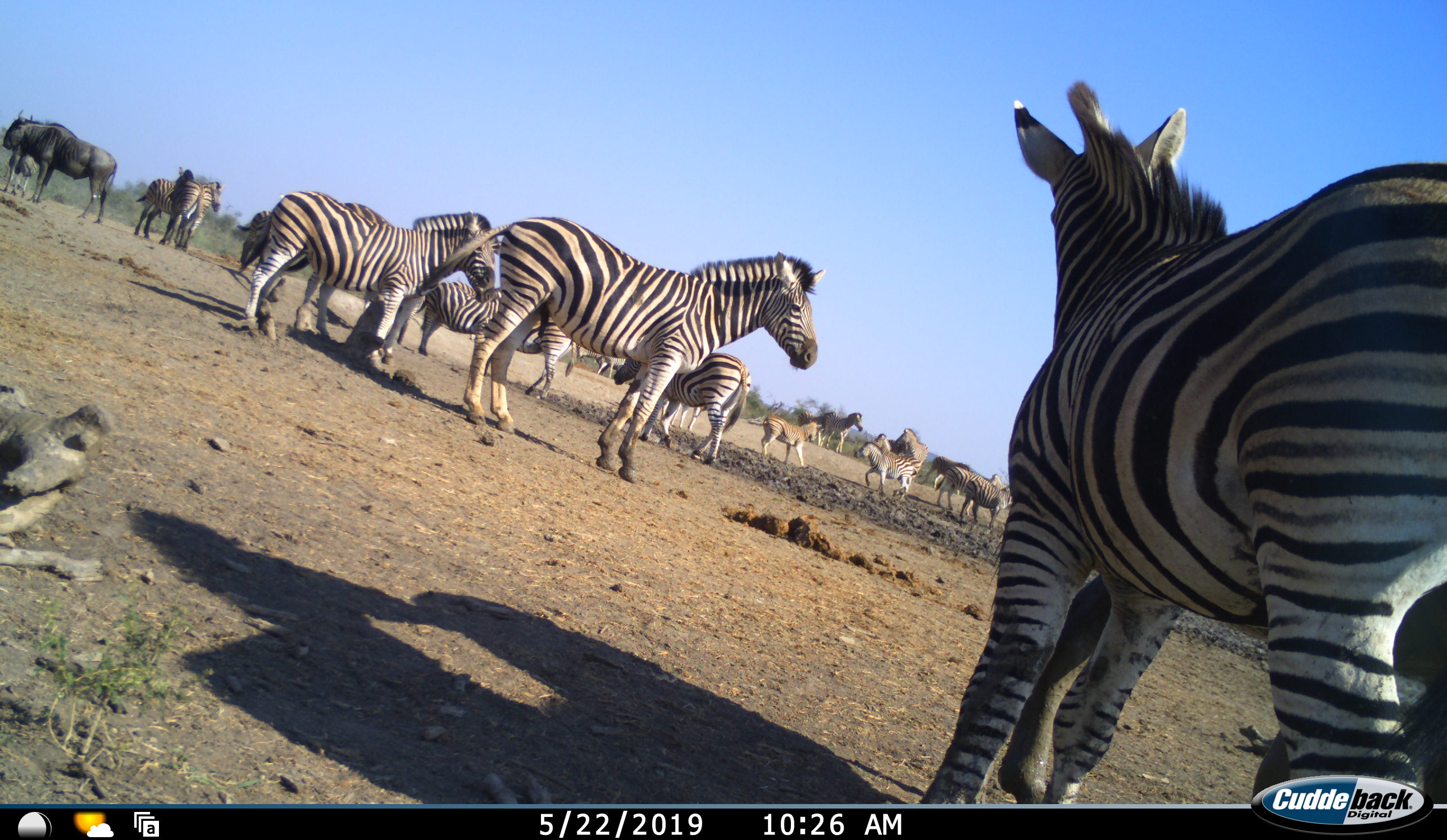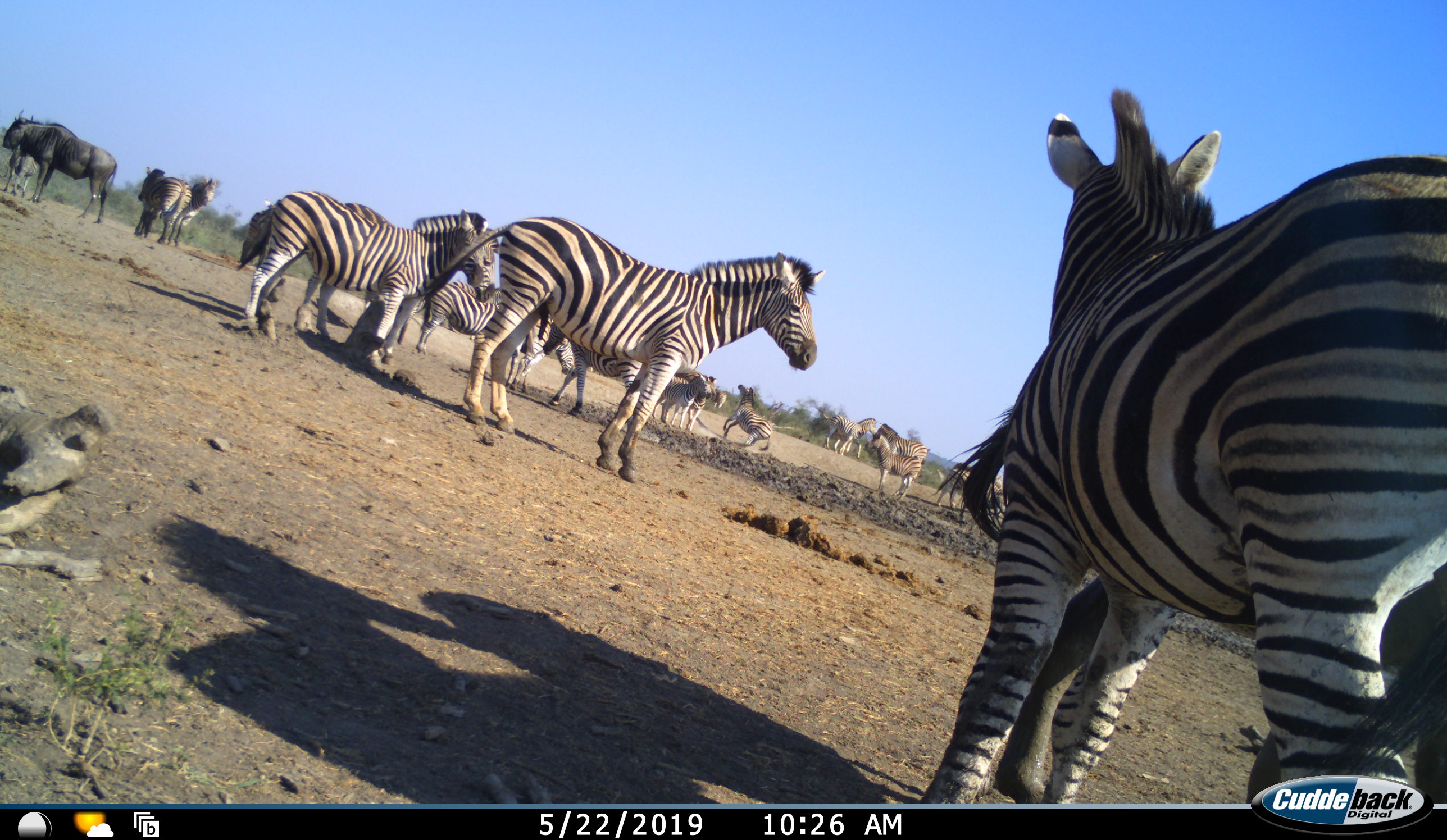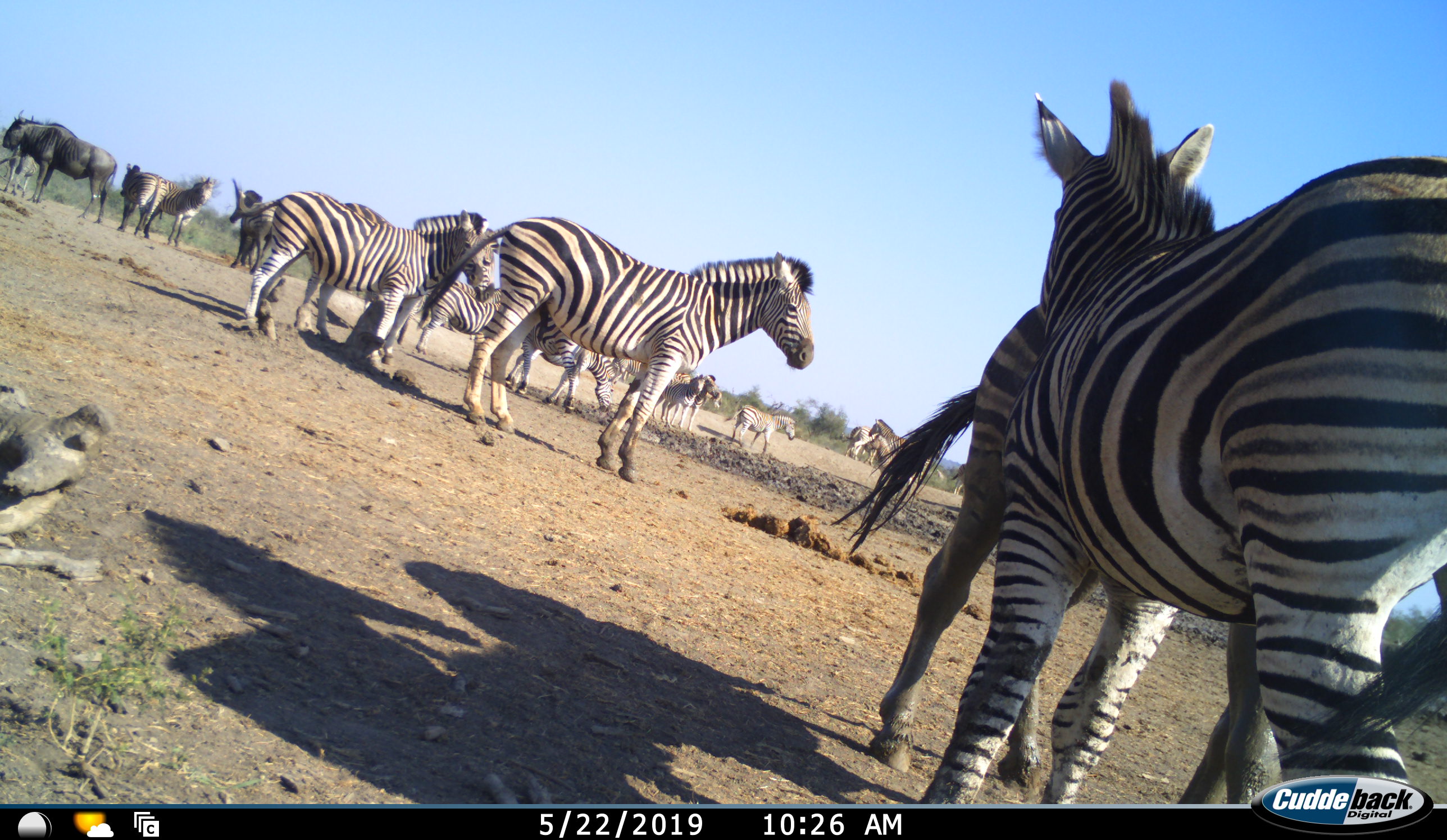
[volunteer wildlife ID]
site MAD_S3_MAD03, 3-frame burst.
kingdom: Animalia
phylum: Chordata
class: Mammalia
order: Artiodactyla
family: Bovidae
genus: Connochaetes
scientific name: Connochaetes taurinus taurinus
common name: blue wildebeest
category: wildebeestblue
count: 1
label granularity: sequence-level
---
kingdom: Animalia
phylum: Chordata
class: Mammalia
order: Perissodactyla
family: Equidae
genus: Equus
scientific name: Equus quagga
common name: plains zebra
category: zebraplains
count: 11-50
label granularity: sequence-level